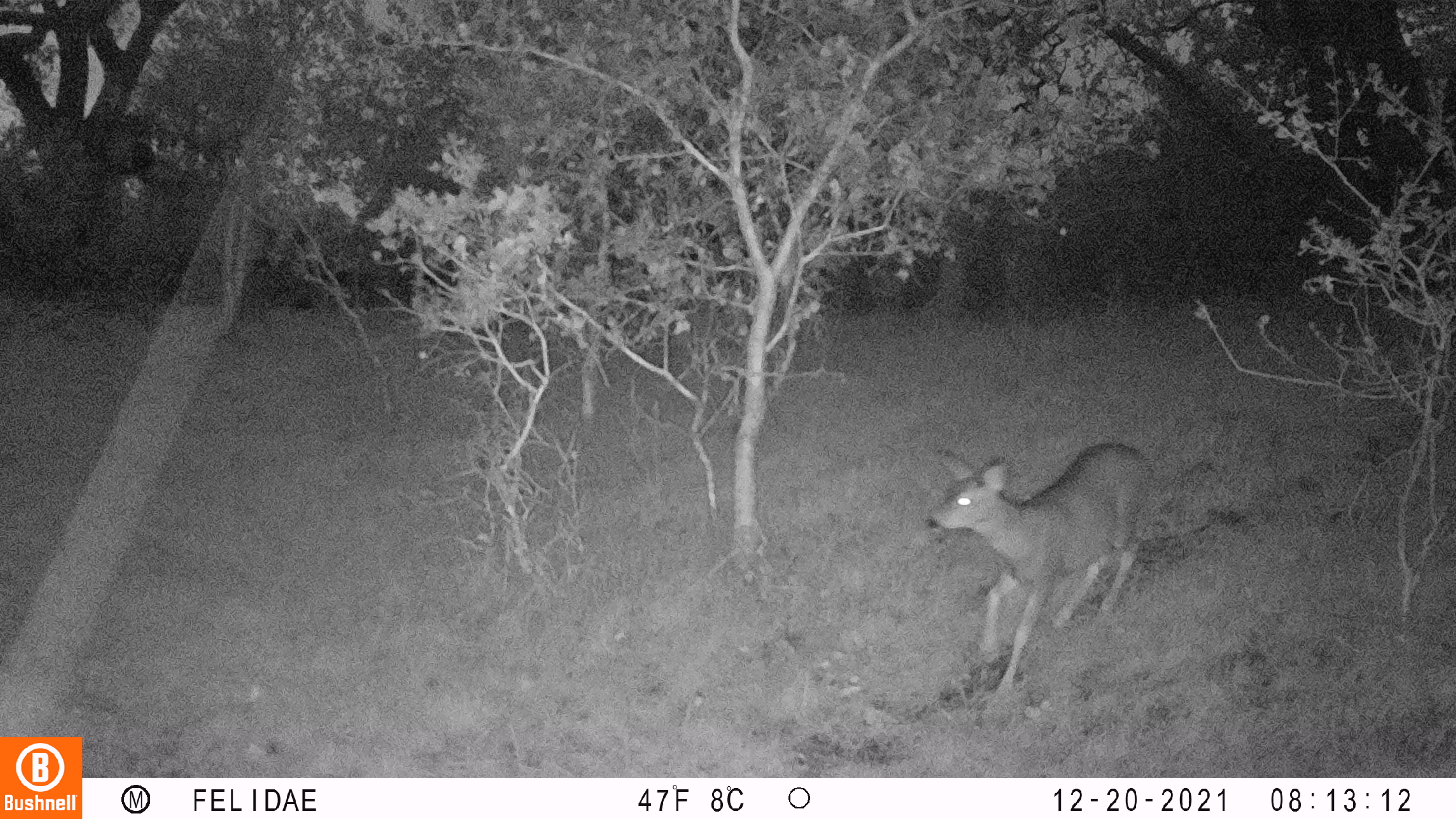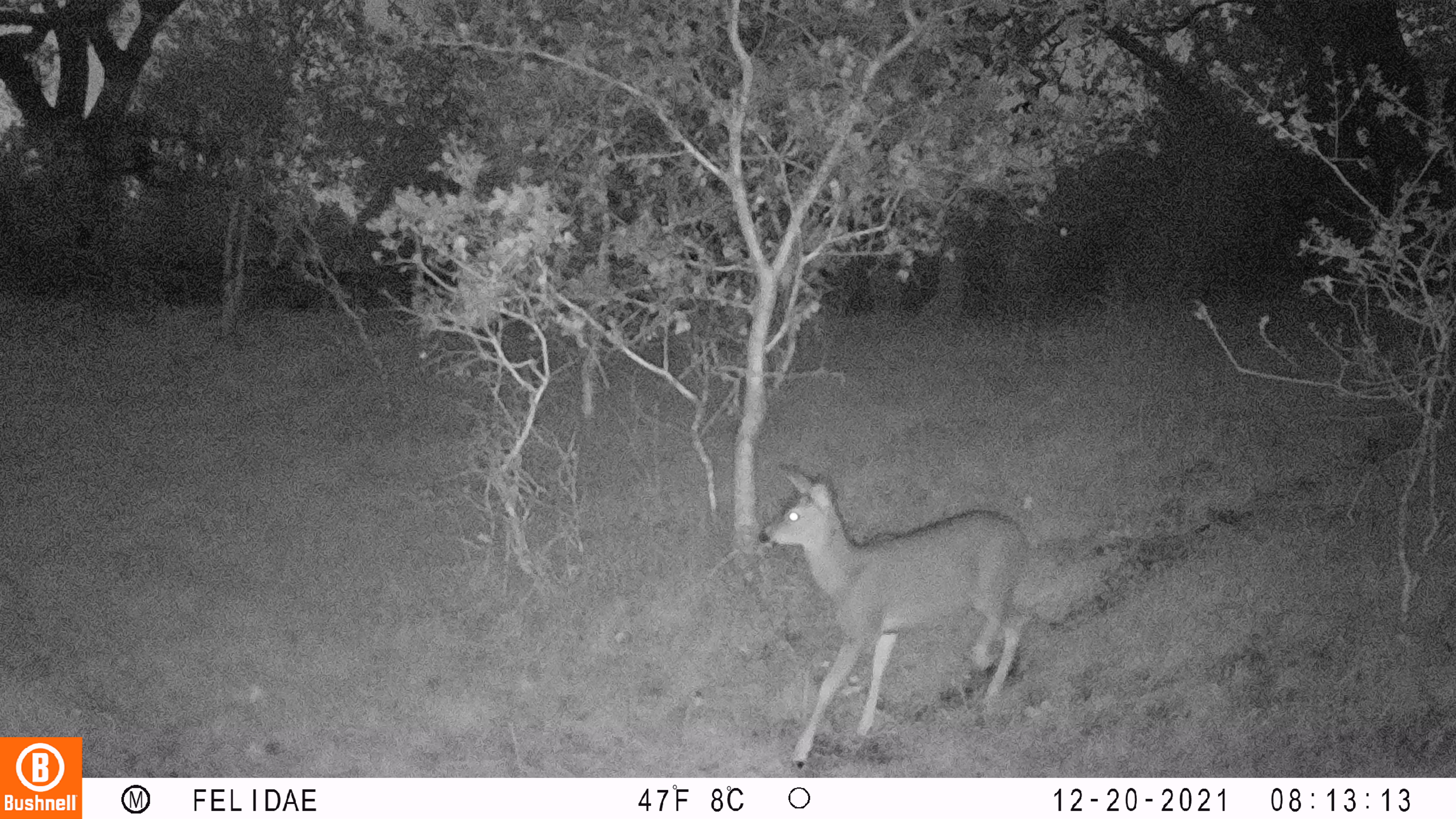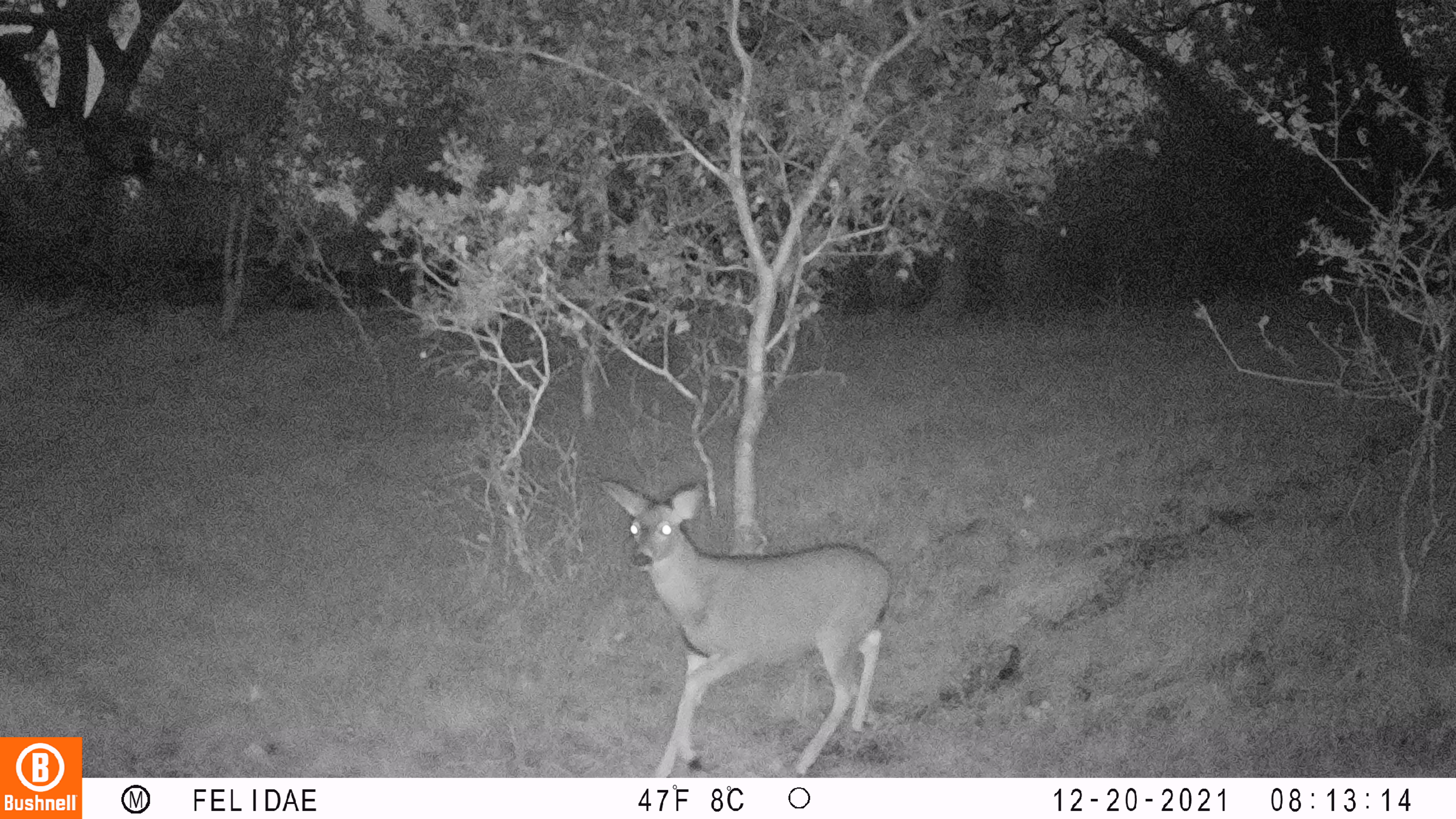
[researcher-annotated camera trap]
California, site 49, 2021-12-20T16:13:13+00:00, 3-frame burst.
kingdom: Animalia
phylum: Chordata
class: Mammalia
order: Artiodactyla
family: Cervidae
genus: Odocoileus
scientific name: Odocoileus hemionus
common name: mule deer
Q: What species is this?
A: Mule deer (Odocoileus hemionus).